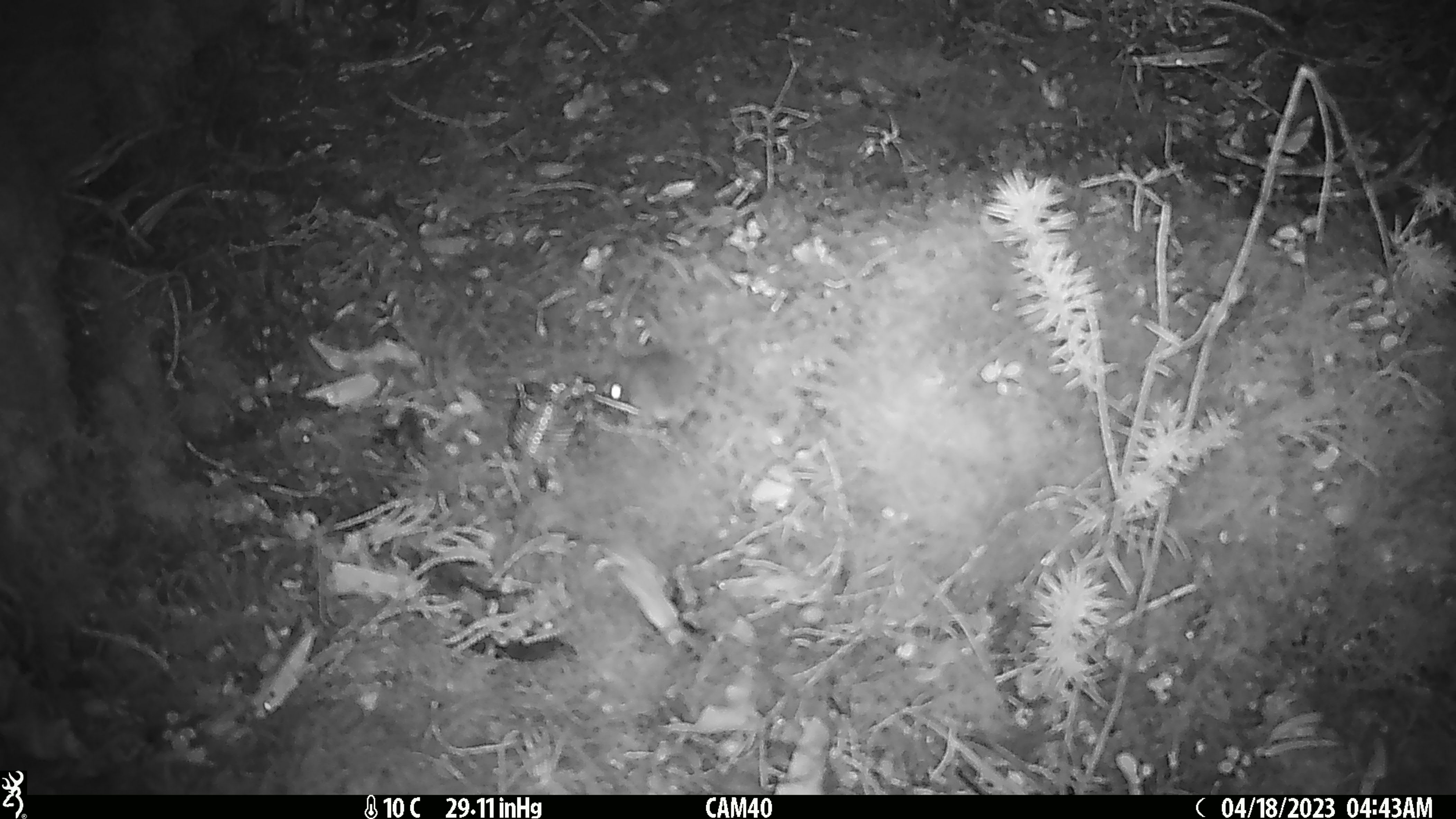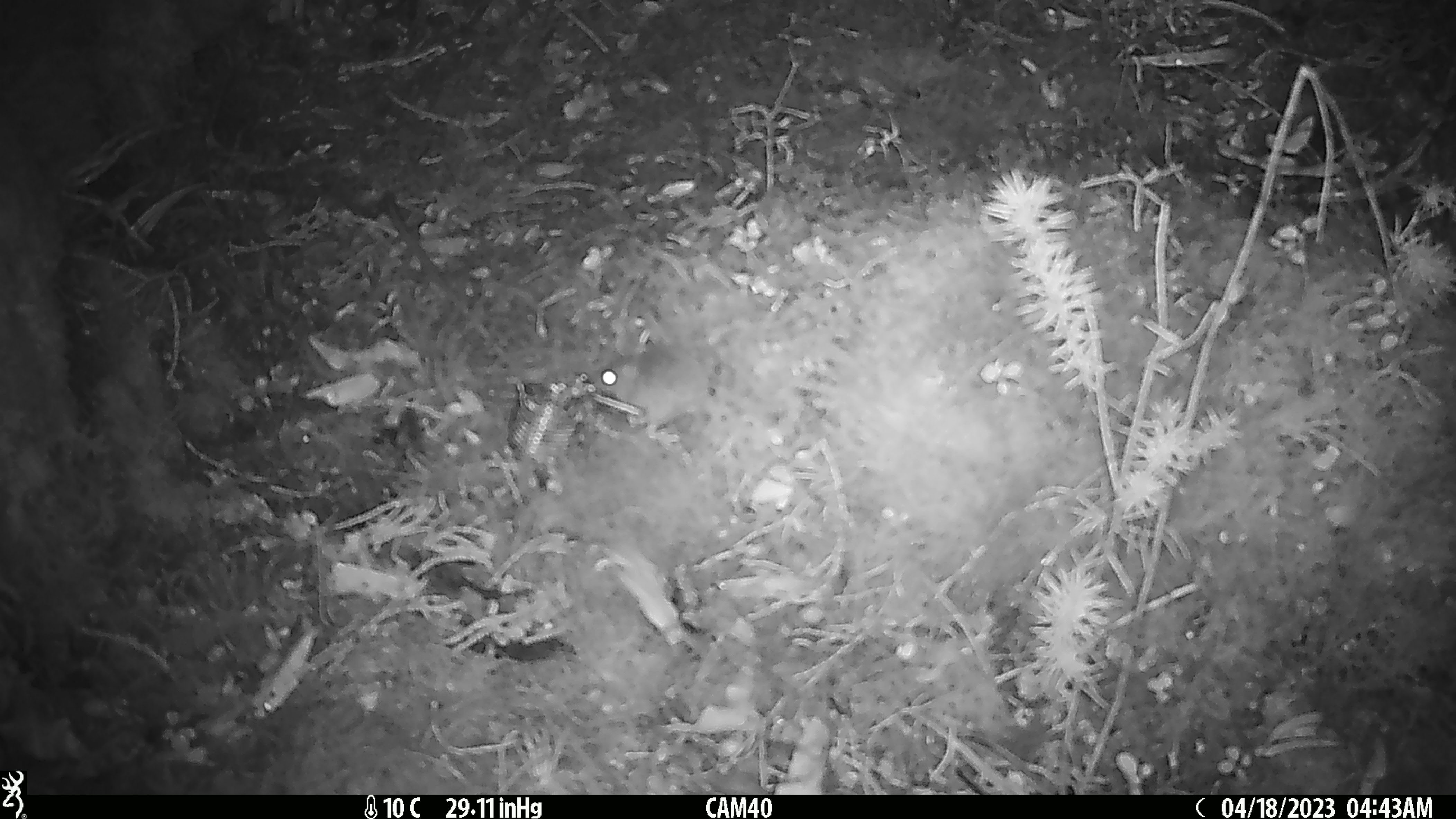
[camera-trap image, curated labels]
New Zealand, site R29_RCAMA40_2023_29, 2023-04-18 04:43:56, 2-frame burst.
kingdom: Animalia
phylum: Chordata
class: Mammalia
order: Rodentia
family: Muridae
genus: Mus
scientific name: Mus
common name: mouse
Mouse (Mus).